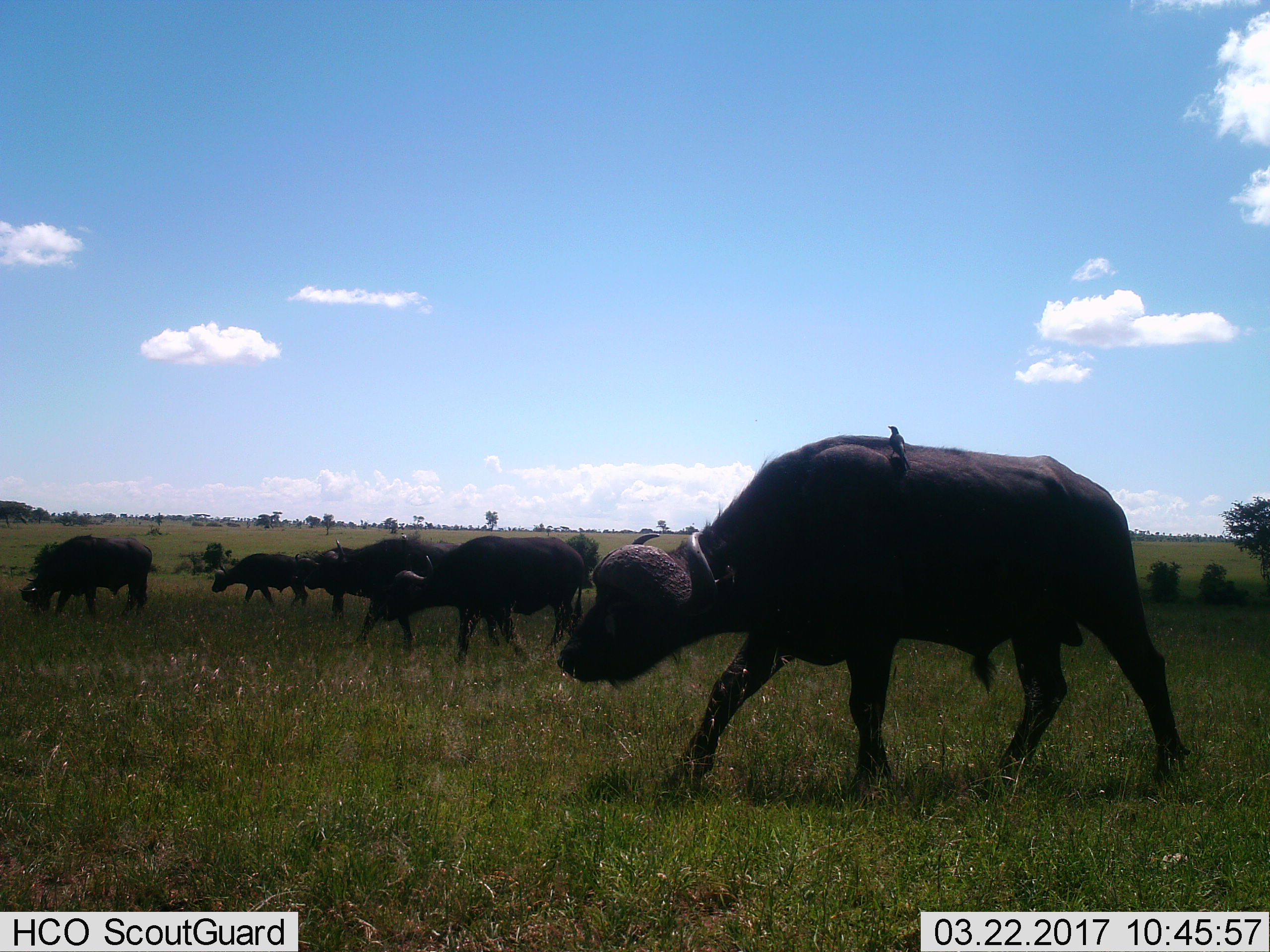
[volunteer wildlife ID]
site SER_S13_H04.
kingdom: Animalia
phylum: Chordata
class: Mammalia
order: Artiodactyla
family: Bovidae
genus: Syncerus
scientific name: Syncerus caffer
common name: african buffalo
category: buffalo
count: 5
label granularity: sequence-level